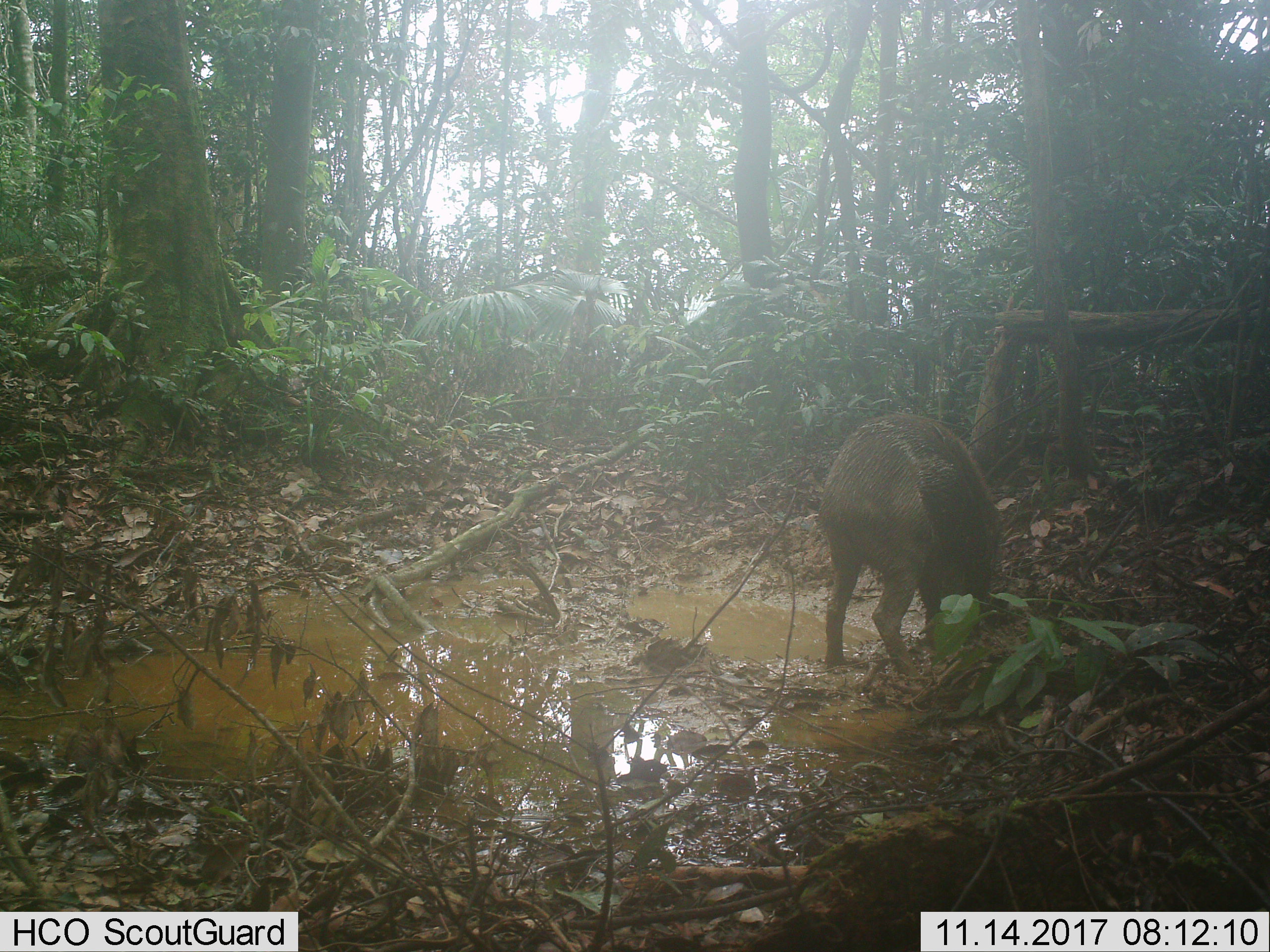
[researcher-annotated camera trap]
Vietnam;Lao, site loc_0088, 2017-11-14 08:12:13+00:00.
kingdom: Animalia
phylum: Chordata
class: Mammalia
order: Artiodactyla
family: Suidae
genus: Sus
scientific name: Sus scrofa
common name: eurasian wild pig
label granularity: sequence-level